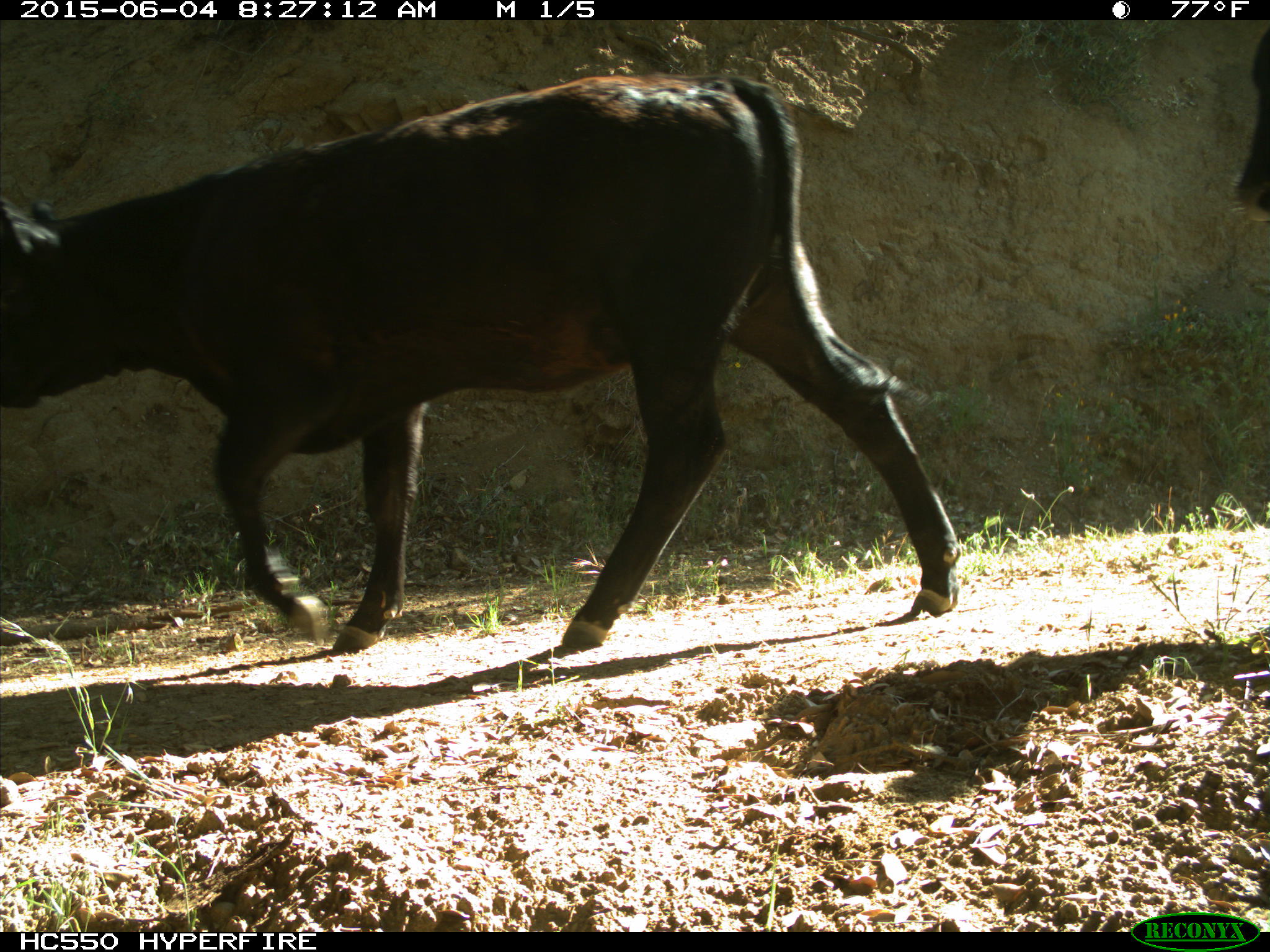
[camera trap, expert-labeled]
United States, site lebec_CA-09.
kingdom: Animalia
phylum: Chordata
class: Mammalia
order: Artiodactyla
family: Bovidae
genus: Bos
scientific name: Bos taurus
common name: domestic cow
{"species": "Bos taurus (domestic cow)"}